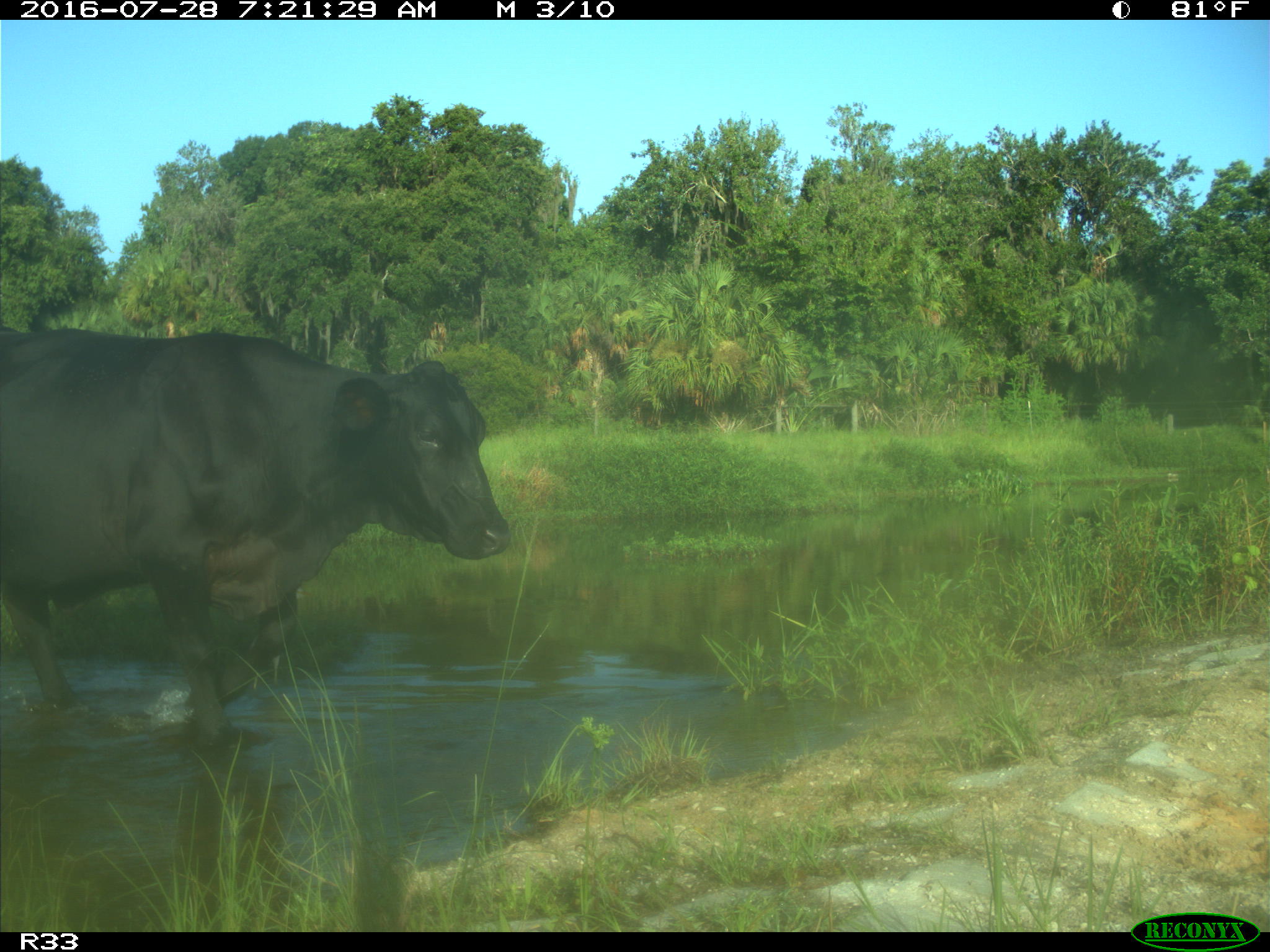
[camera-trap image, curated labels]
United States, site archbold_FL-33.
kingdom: Animalia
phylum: Chordata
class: Mammalia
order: Artiodactyla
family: Bovidae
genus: Bos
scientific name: Bos taurus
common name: domestic cow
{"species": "Bos taurus (domestic cow)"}